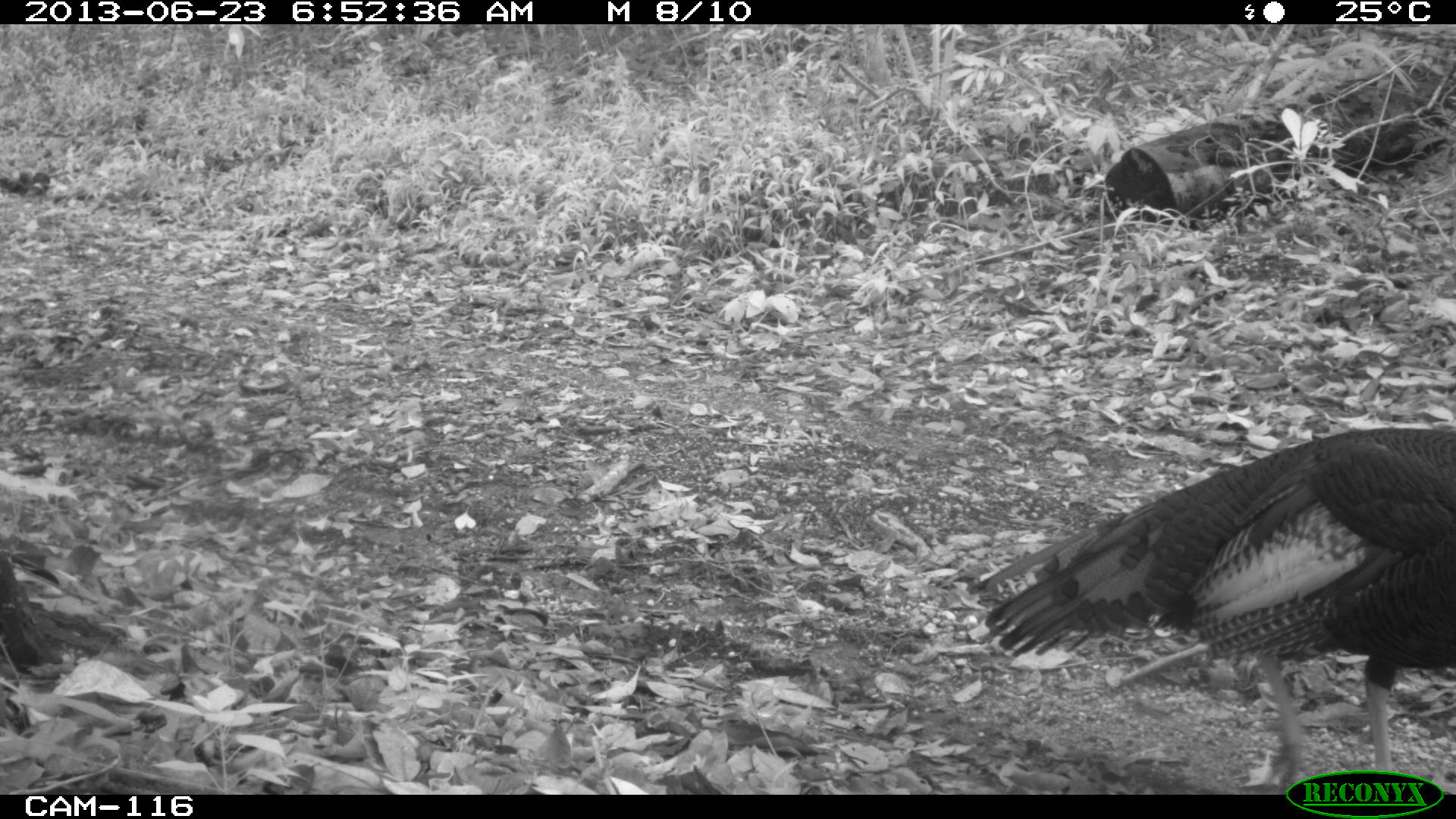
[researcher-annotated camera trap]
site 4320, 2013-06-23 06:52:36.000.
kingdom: Animalia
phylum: Chordata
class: Aves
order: Galliformes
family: Phasianidae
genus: Meleagris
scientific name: Meleagris ocellata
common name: ocellated turkey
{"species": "Meleagris ocellata (ocellated turkey)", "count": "1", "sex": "male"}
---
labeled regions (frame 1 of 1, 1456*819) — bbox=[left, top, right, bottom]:
meleagris ocellata: bbox=[969, 424, 1456, 792]